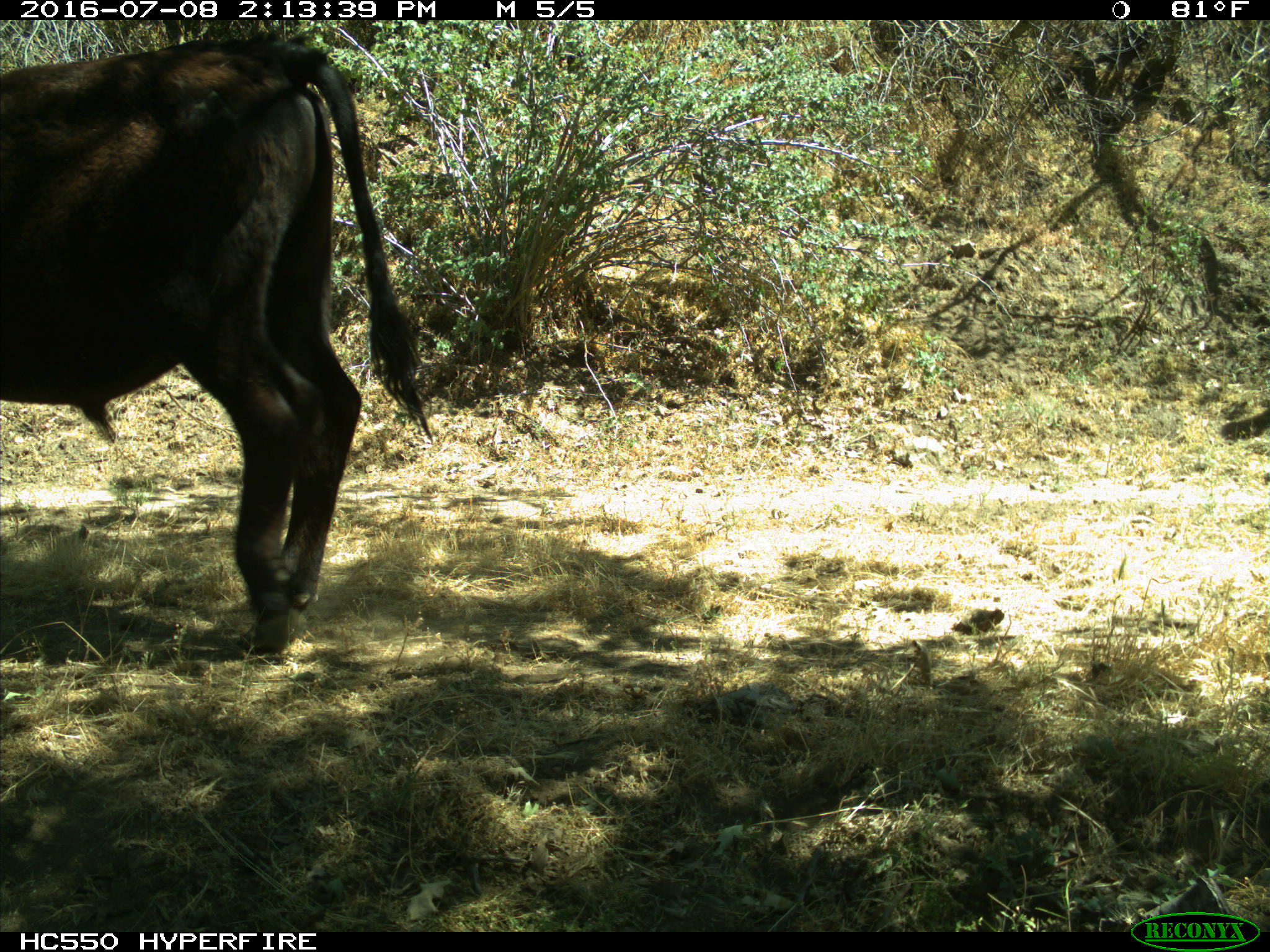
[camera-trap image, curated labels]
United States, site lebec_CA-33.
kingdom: Animalia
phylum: Chordata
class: Mammalia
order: Artiodactyla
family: Bovidae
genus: Bos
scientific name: Bos taurus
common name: domestic cow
Bos taurus (domestic cow).